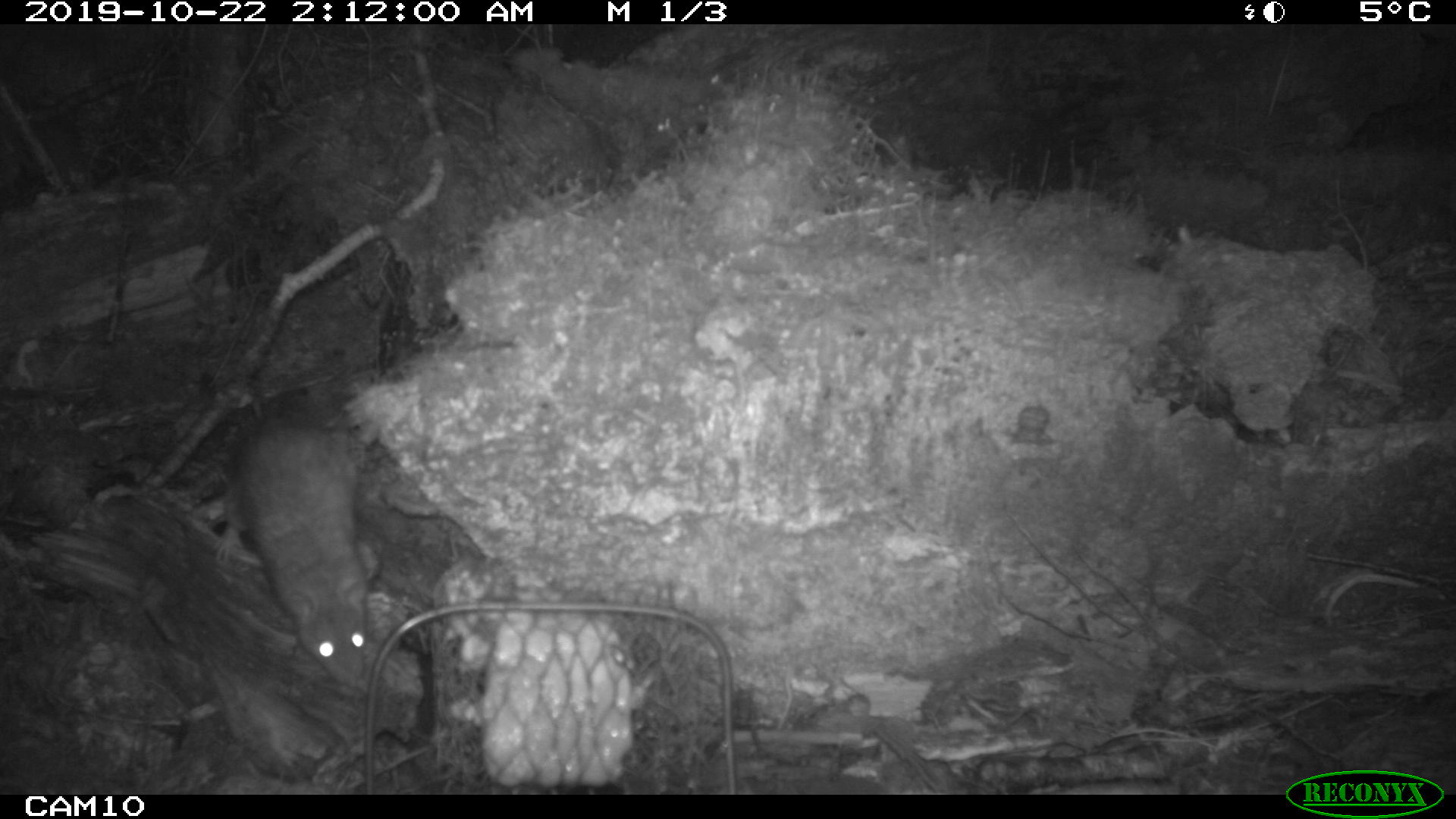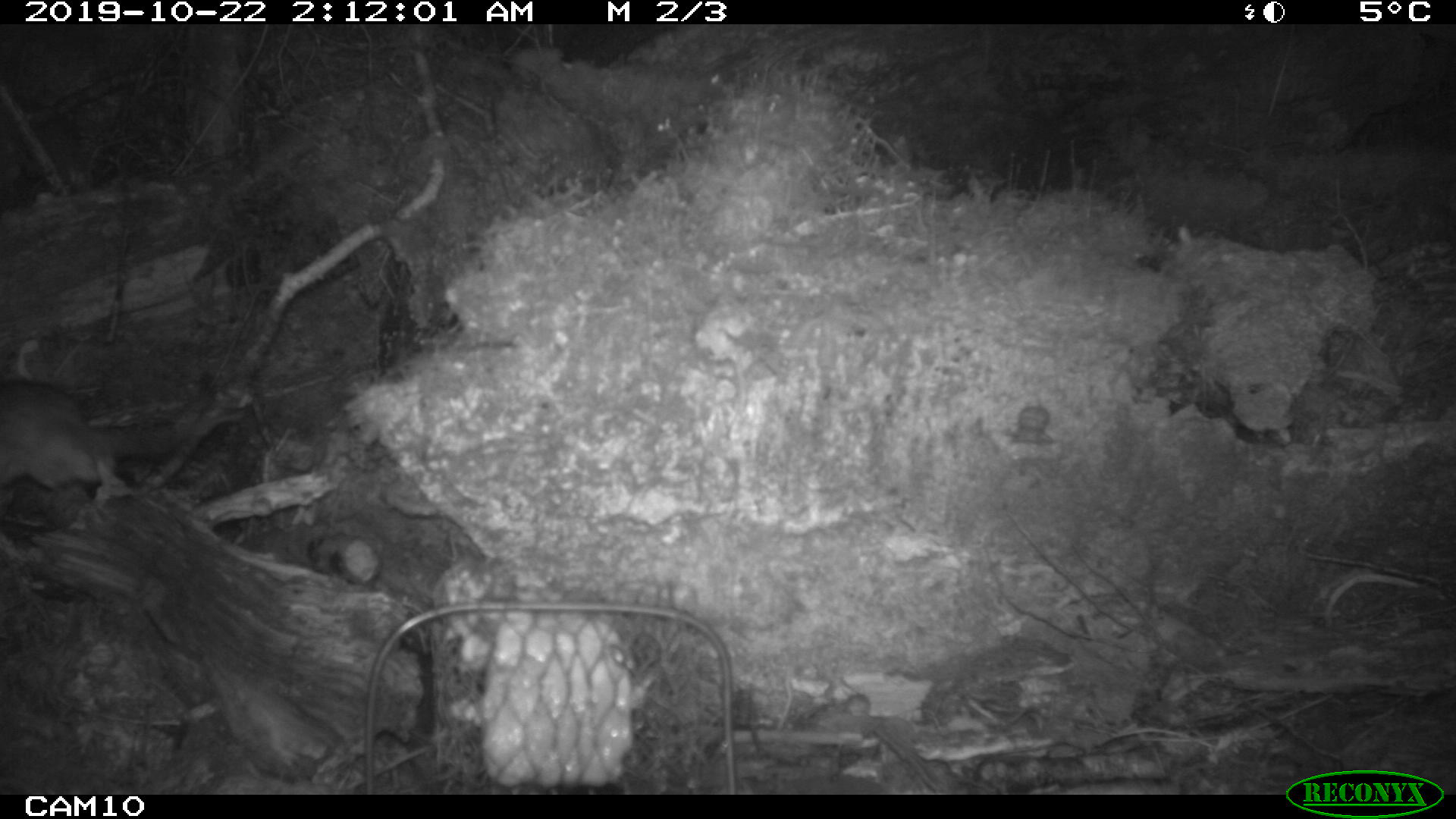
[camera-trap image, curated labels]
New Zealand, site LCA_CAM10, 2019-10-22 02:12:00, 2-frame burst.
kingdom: Animalia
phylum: Chordata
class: Mammalia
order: Rodentia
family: Muridae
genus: Rattus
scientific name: Rattus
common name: rat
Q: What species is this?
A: Rat (Rattus).